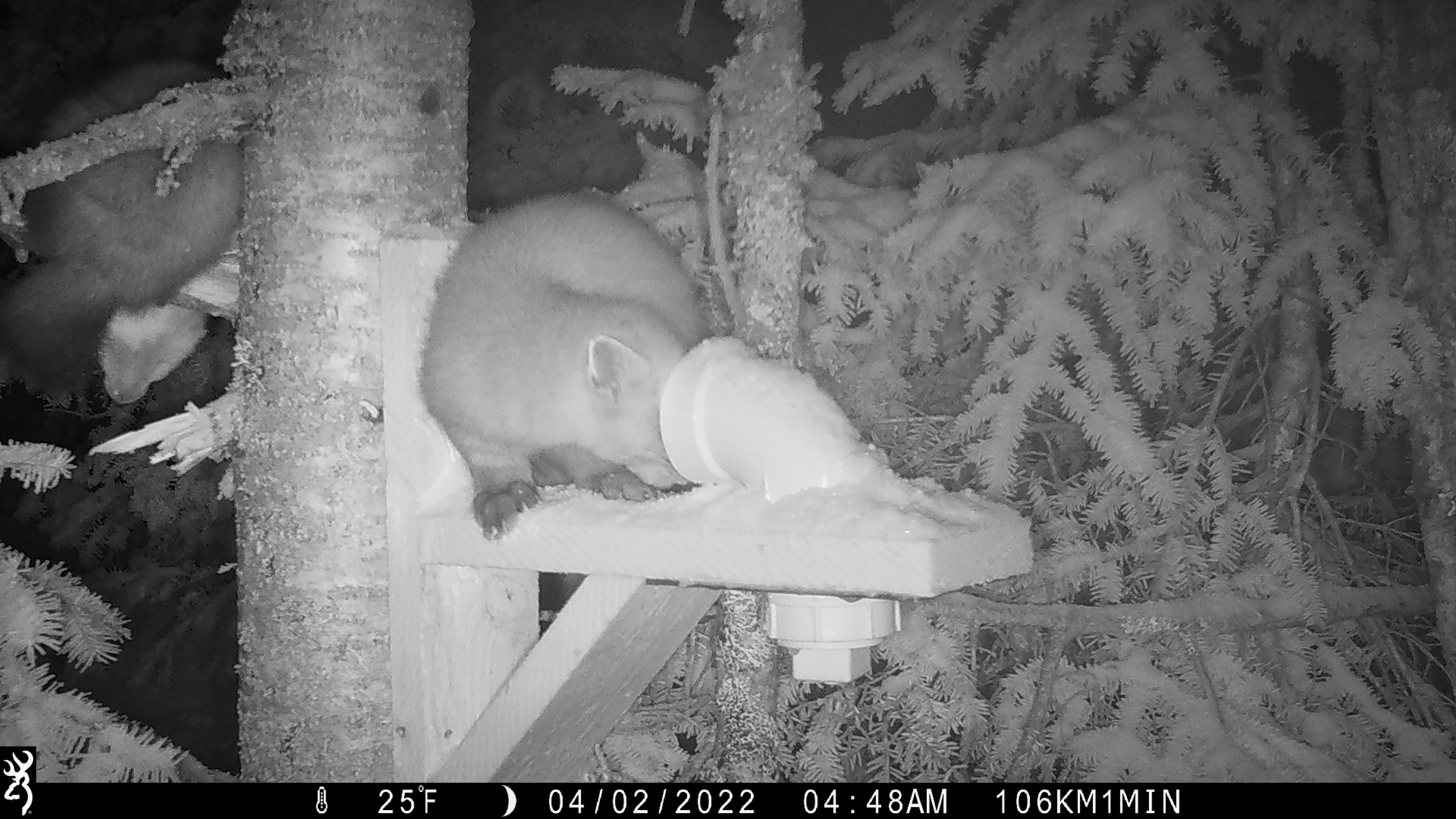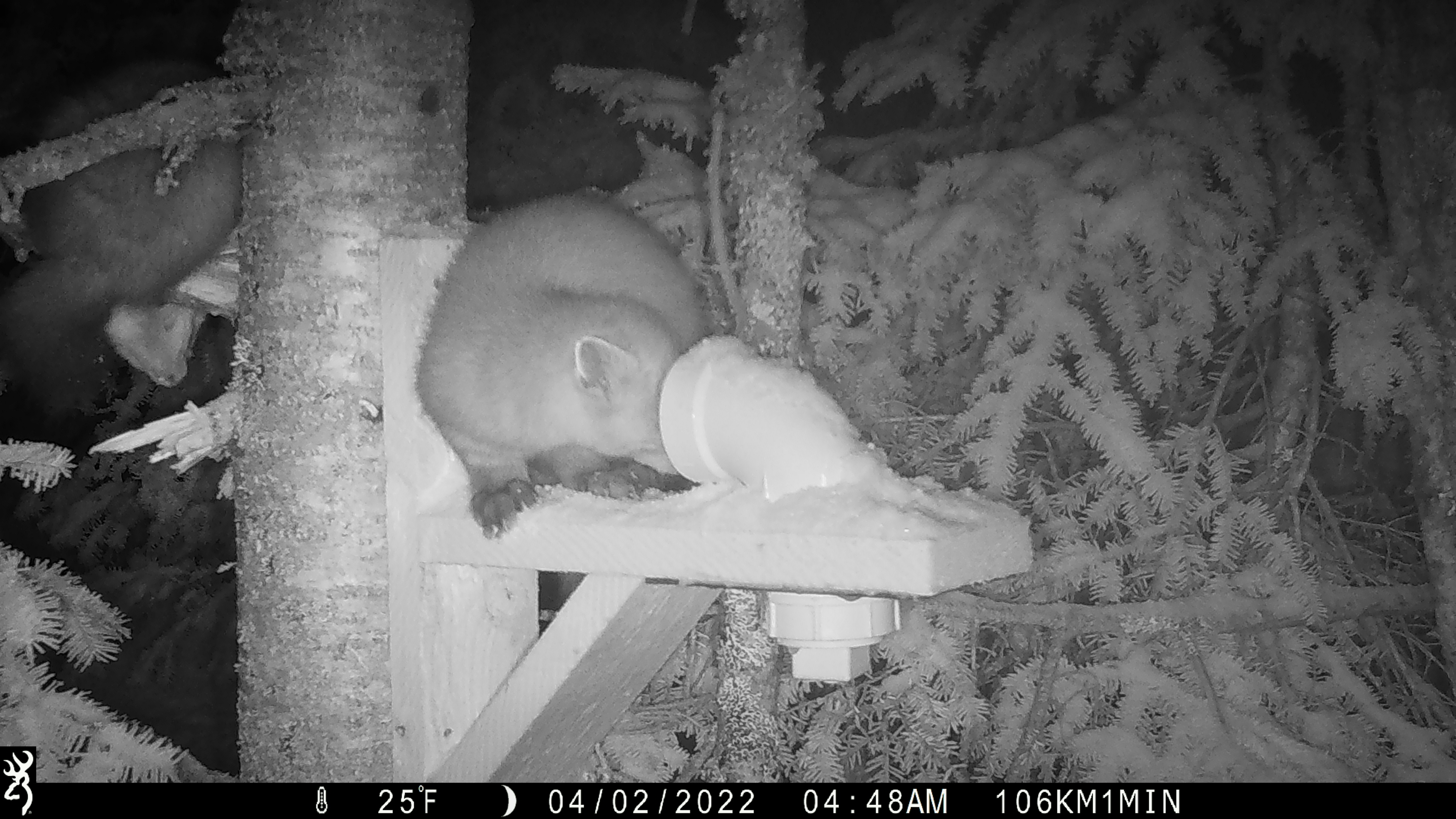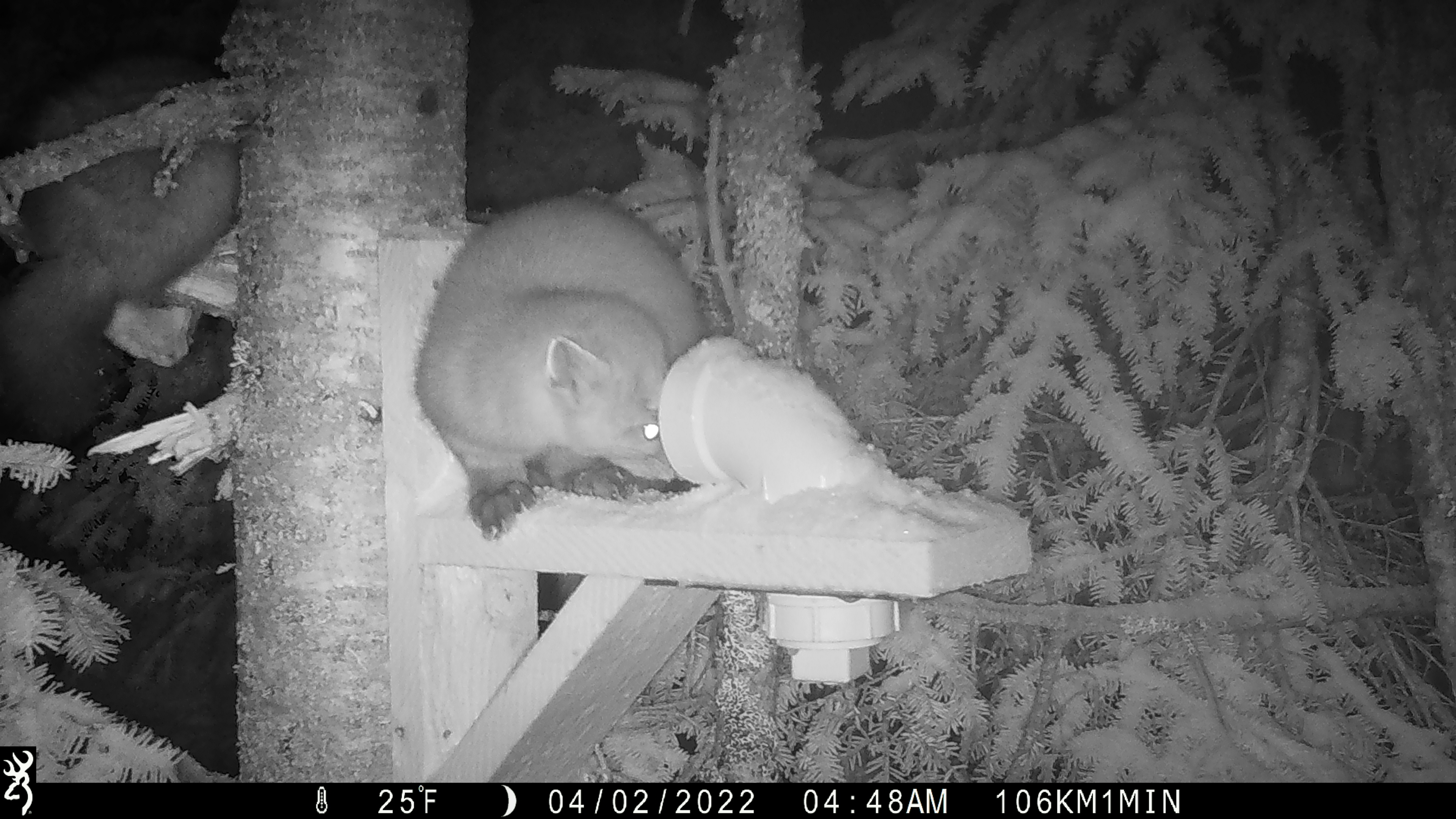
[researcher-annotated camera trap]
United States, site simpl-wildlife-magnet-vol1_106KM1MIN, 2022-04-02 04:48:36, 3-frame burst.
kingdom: Animalia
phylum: Chordata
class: Mammalia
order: Carnivora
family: Mustelidae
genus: Martes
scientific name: Martes americana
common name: american marten